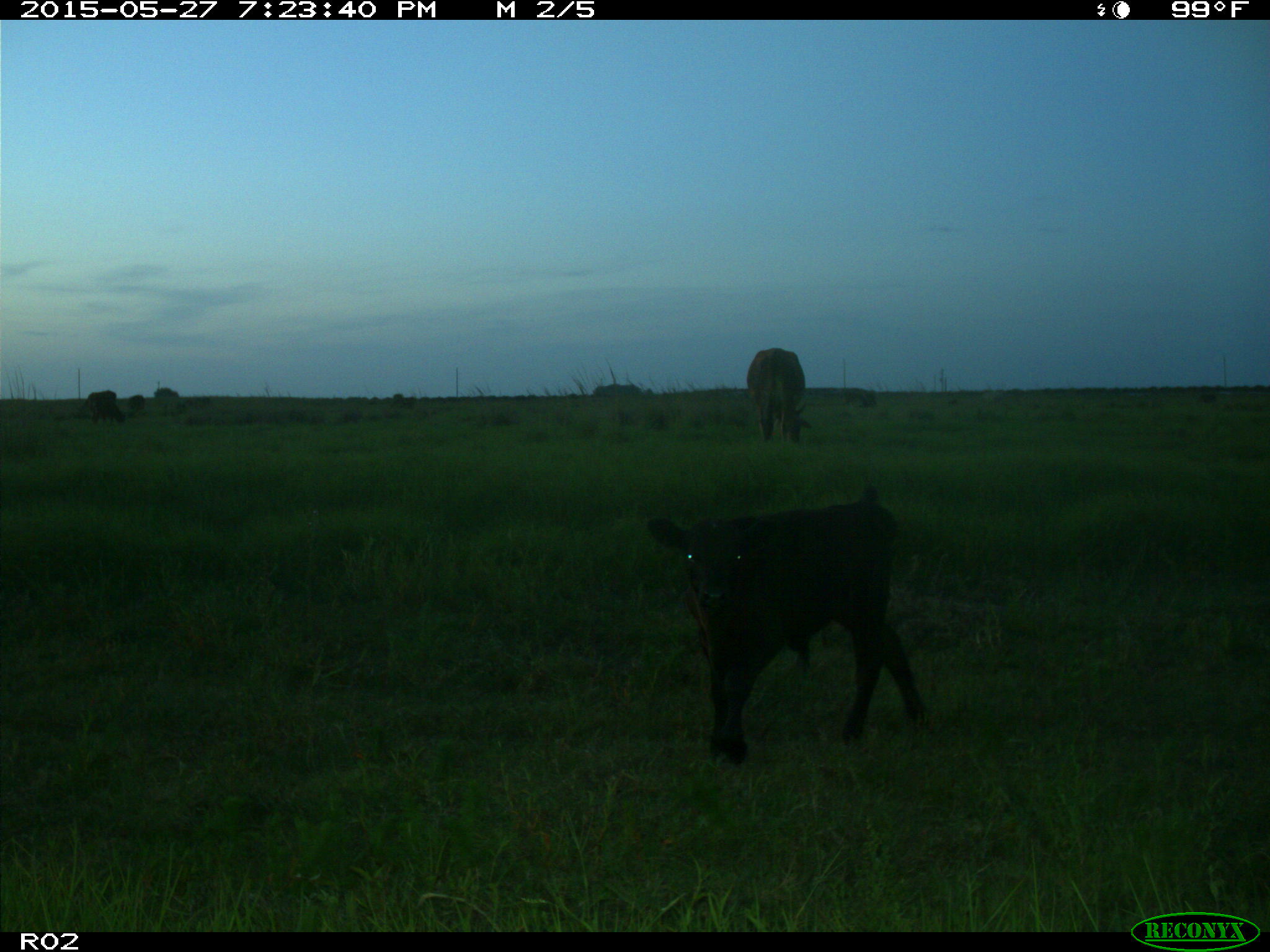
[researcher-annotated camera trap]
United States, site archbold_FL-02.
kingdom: Animalia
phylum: Chordata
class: Mammalia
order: Artiodactyla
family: Bovidae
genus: Bos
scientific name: Bos taurus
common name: domestic cow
Bos taurus (domestic cow).